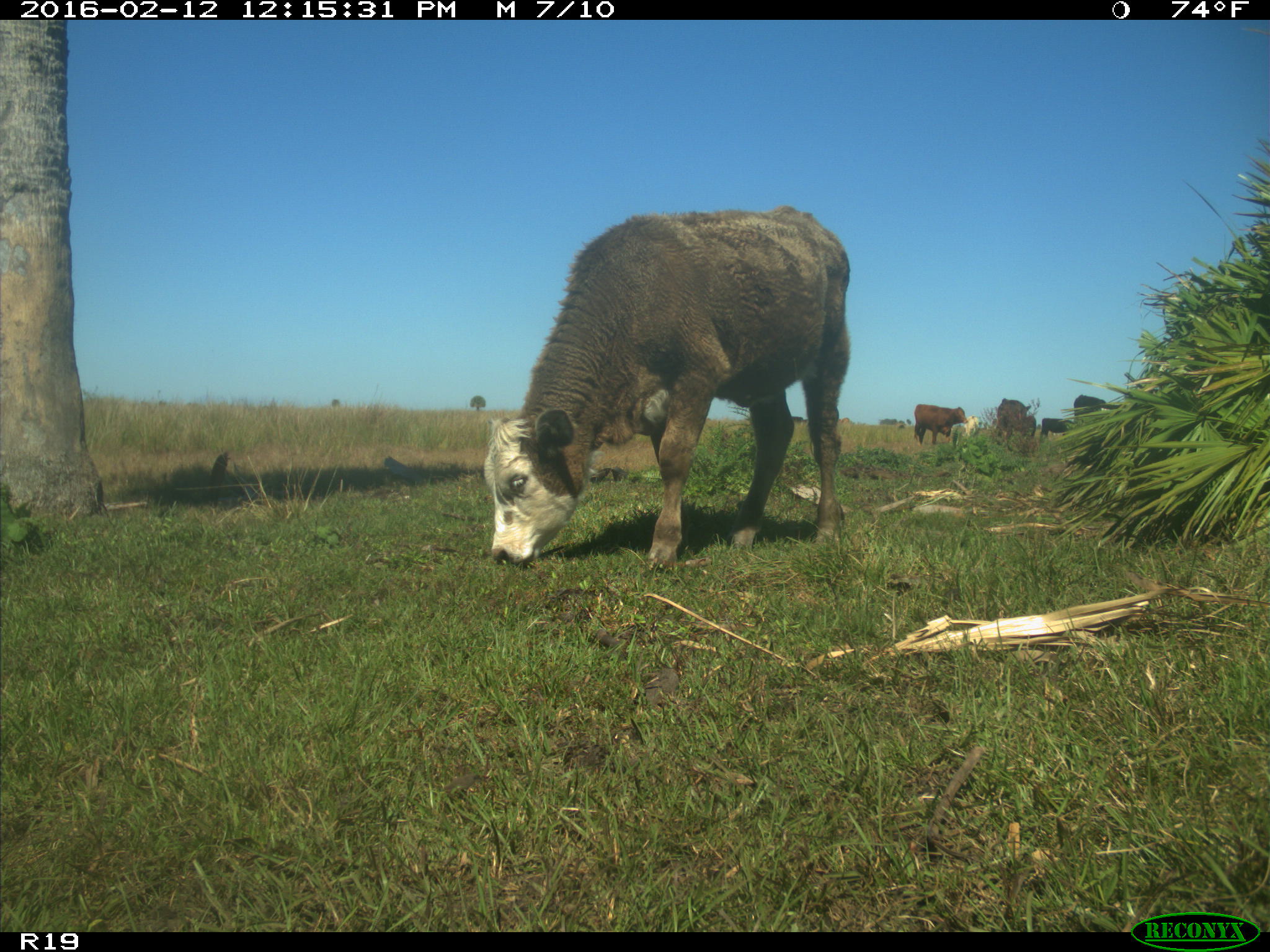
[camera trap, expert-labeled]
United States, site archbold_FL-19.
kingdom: Animalia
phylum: Chordata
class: Mammalia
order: Artiodactyla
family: Bovidae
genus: Bos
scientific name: Bos taurus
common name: domestic cow